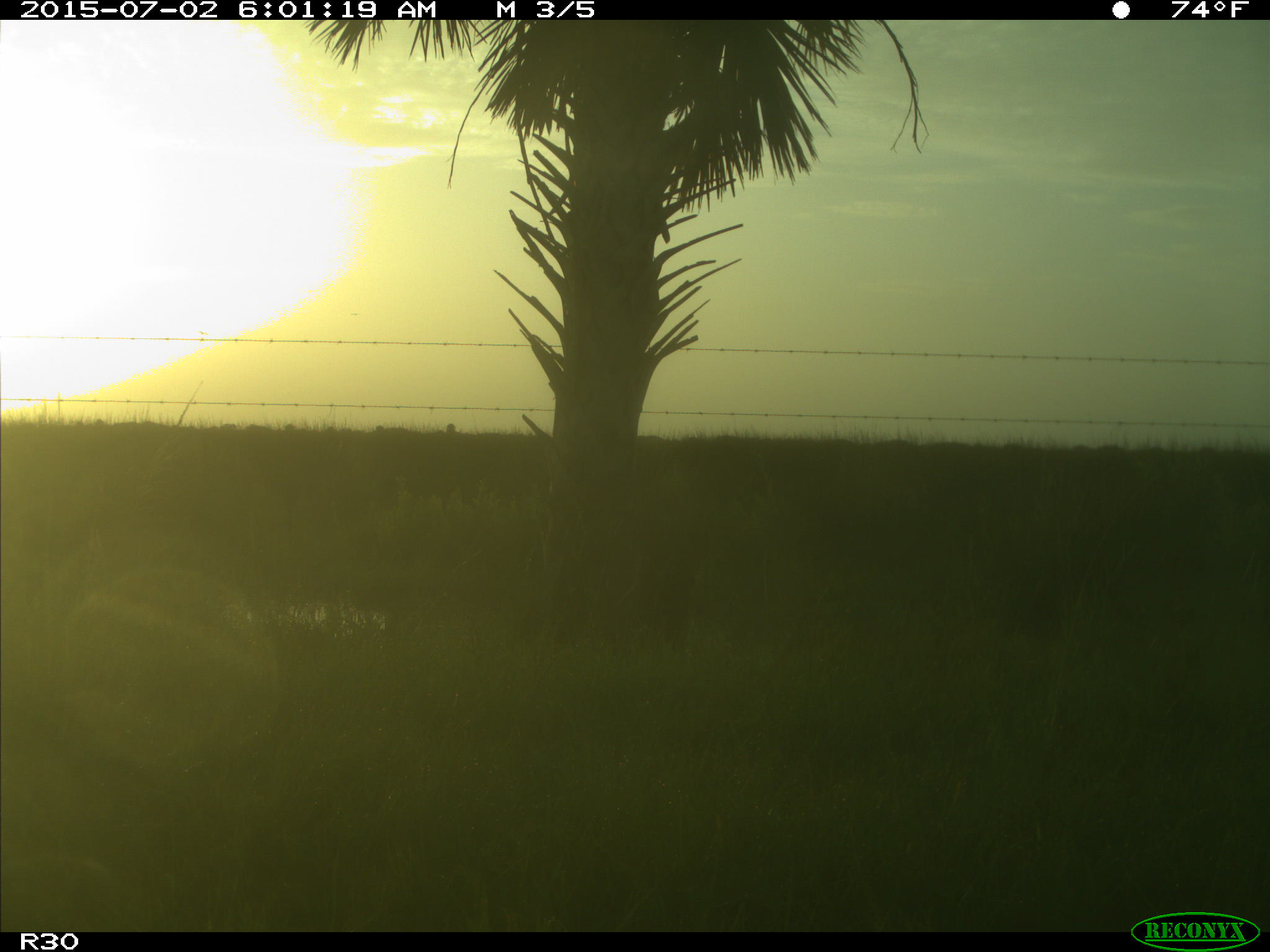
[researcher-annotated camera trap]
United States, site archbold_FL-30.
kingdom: Animalia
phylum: Chordata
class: Mammalia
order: Artiodactyla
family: Bovidae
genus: Bos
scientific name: Bos taurus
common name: domestic cow